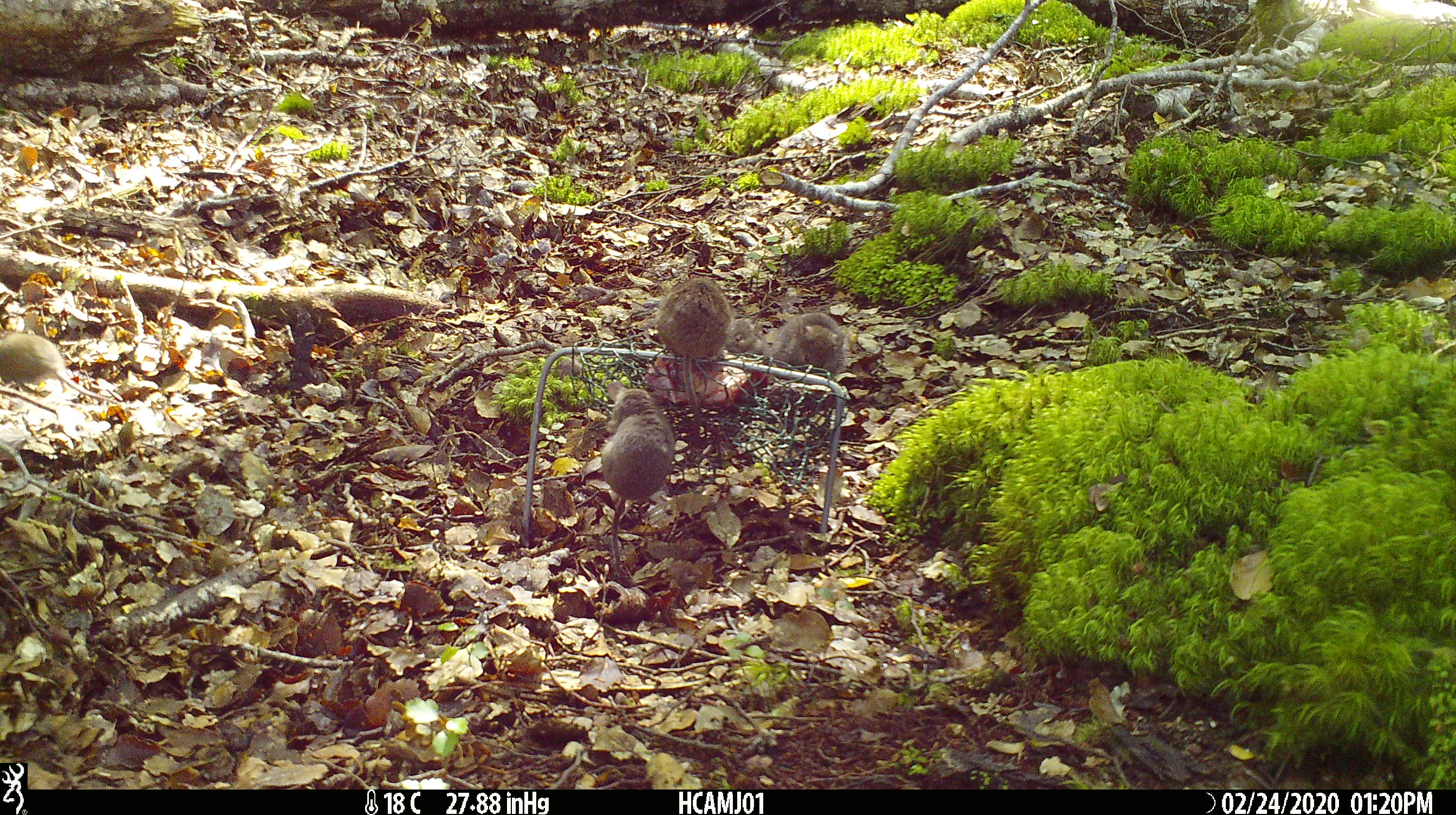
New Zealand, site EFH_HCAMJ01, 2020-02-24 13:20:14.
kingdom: Animalia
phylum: Chordata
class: Mammalia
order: Rodentia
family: Muridae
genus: Mus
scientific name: Mus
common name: mouse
Mouse (Mus).